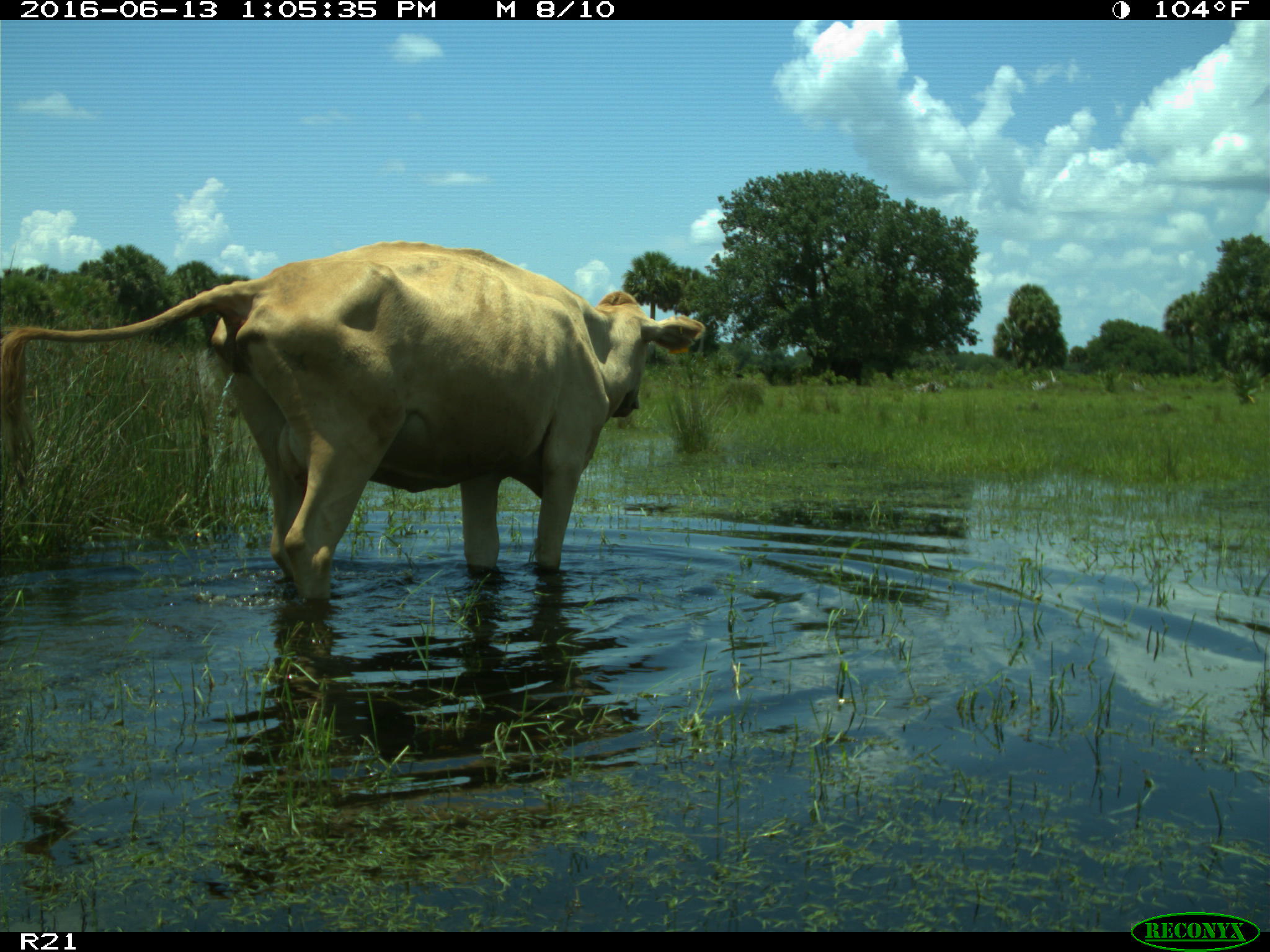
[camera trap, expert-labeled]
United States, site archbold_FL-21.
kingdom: Animalia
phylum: Chordata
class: Mammalia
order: Artiodactyla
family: Bovidae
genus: Bos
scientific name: Bos taurus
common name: domestic cow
Bos taurus (domestic cow).